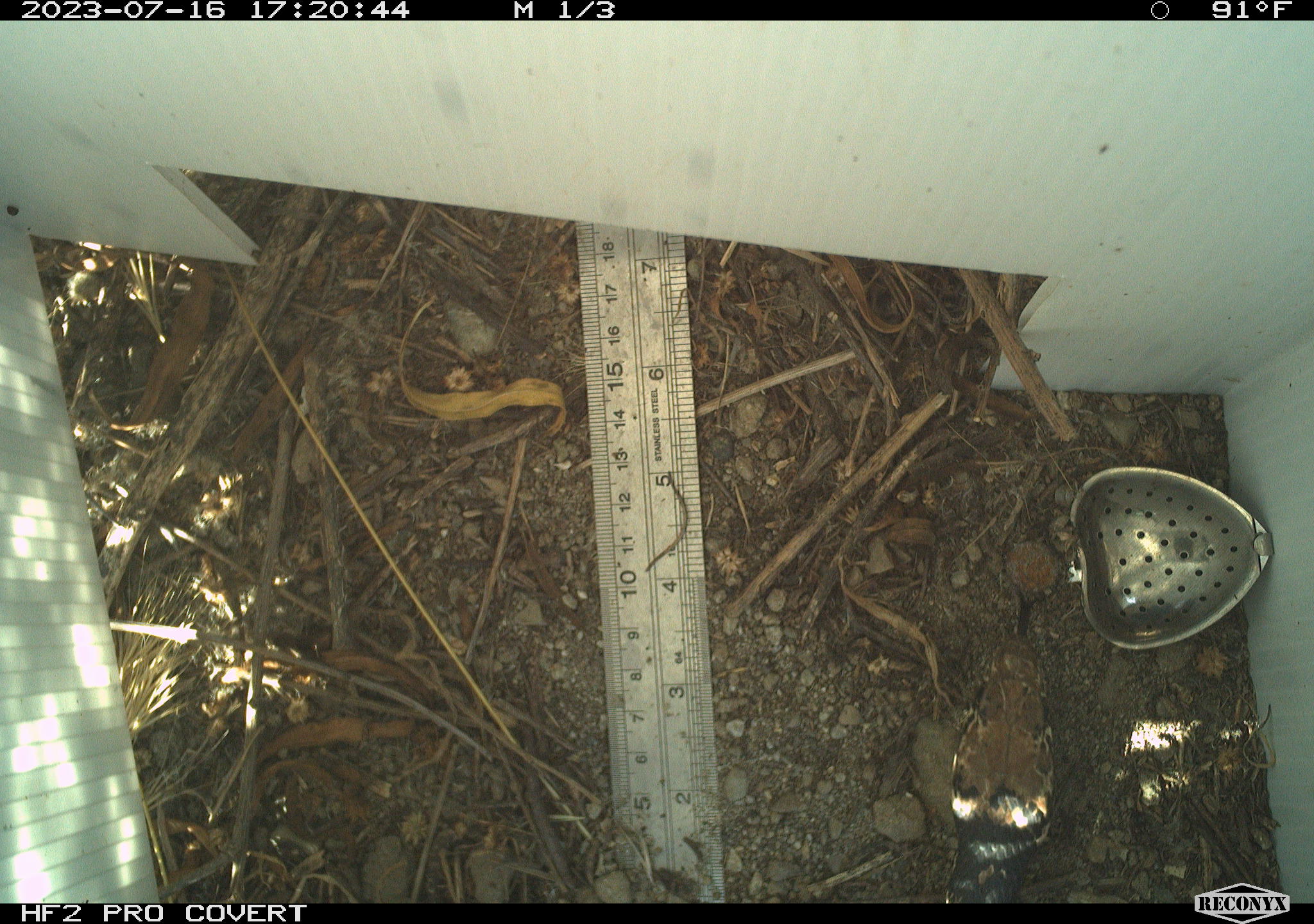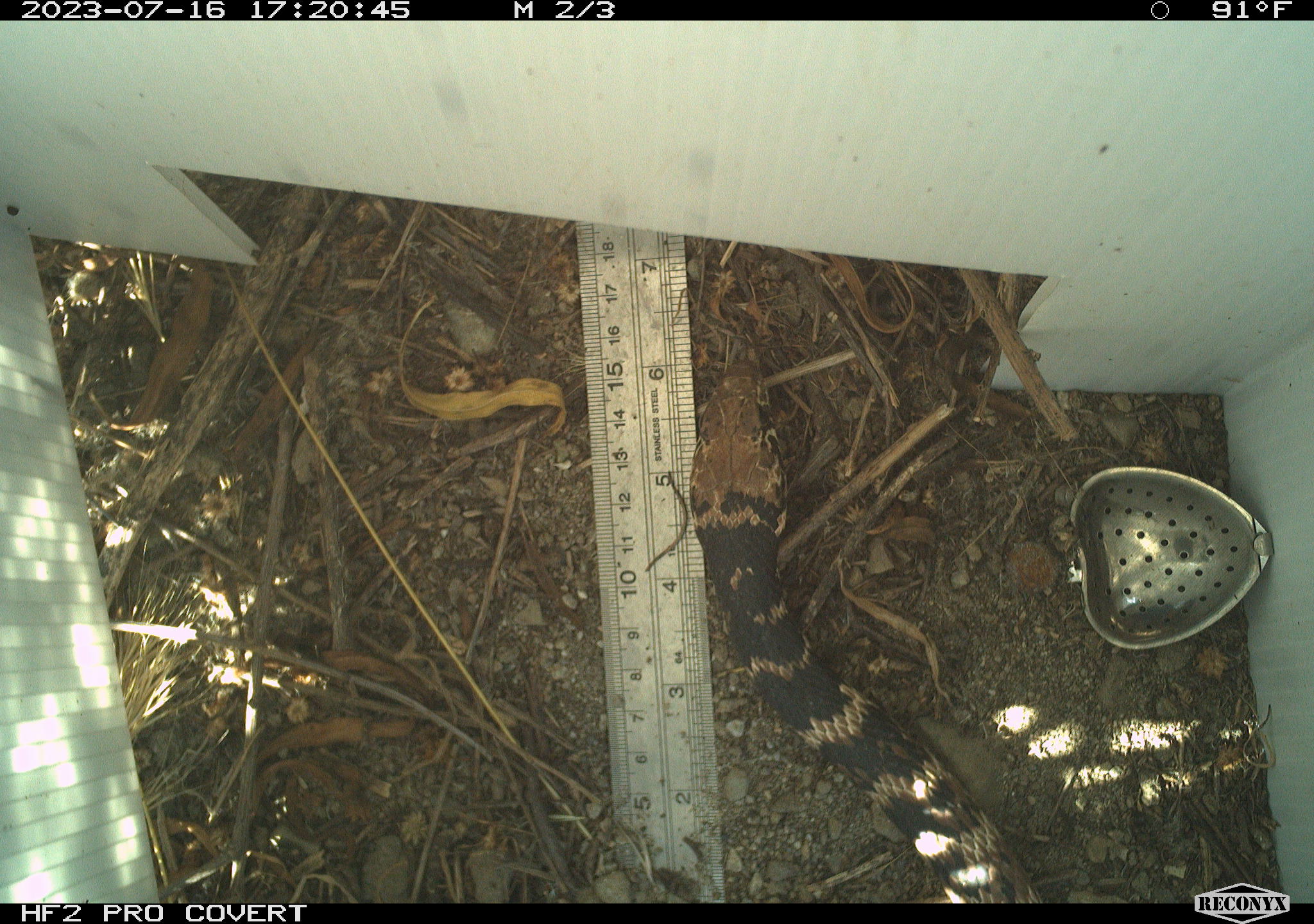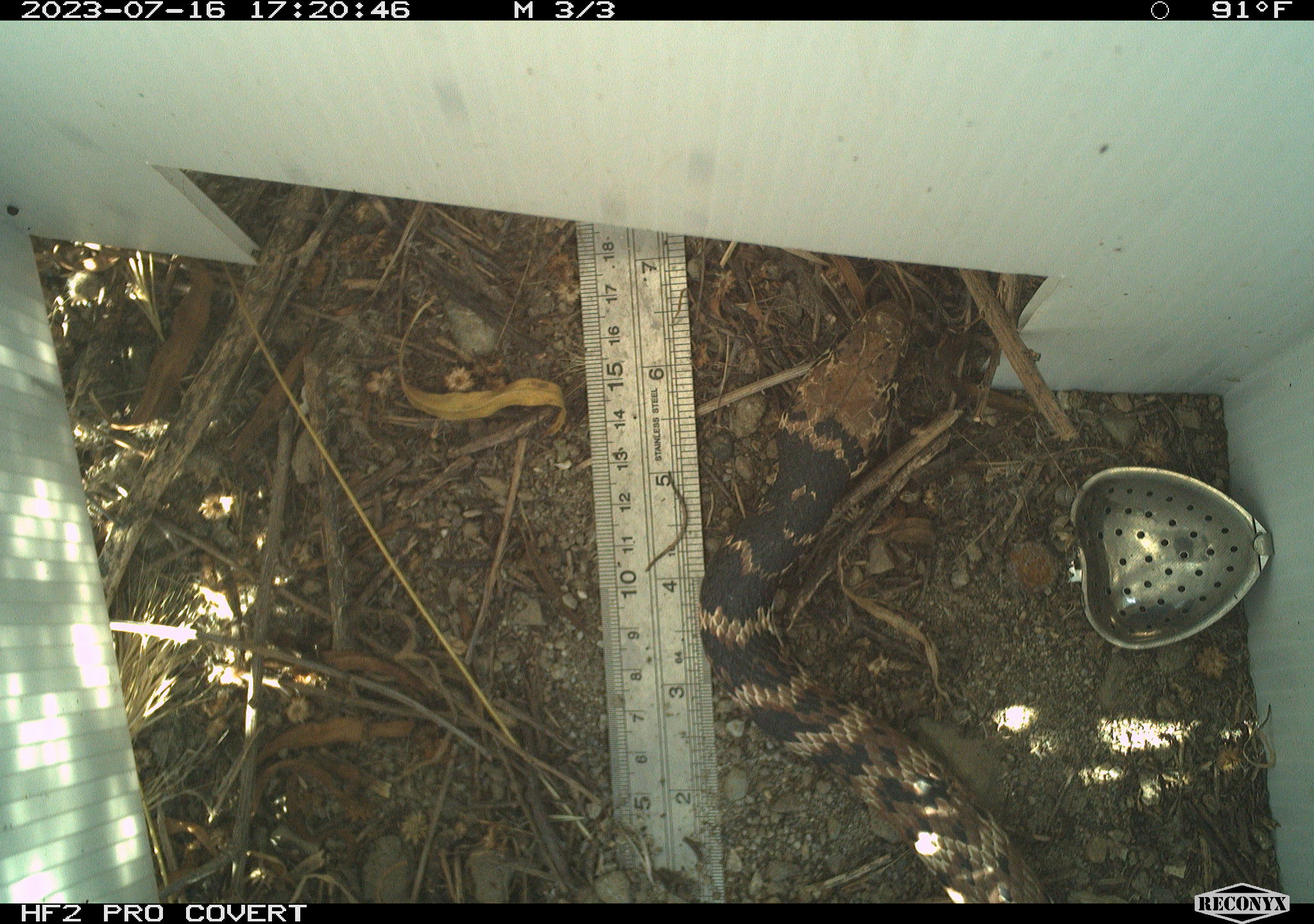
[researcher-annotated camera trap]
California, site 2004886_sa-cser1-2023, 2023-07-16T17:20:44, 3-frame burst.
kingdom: Animalia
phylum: Chordata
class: Reptilia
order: Squamata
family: Colubridae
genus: Masticophis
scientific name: Masticophis flagellum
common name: coachwhip